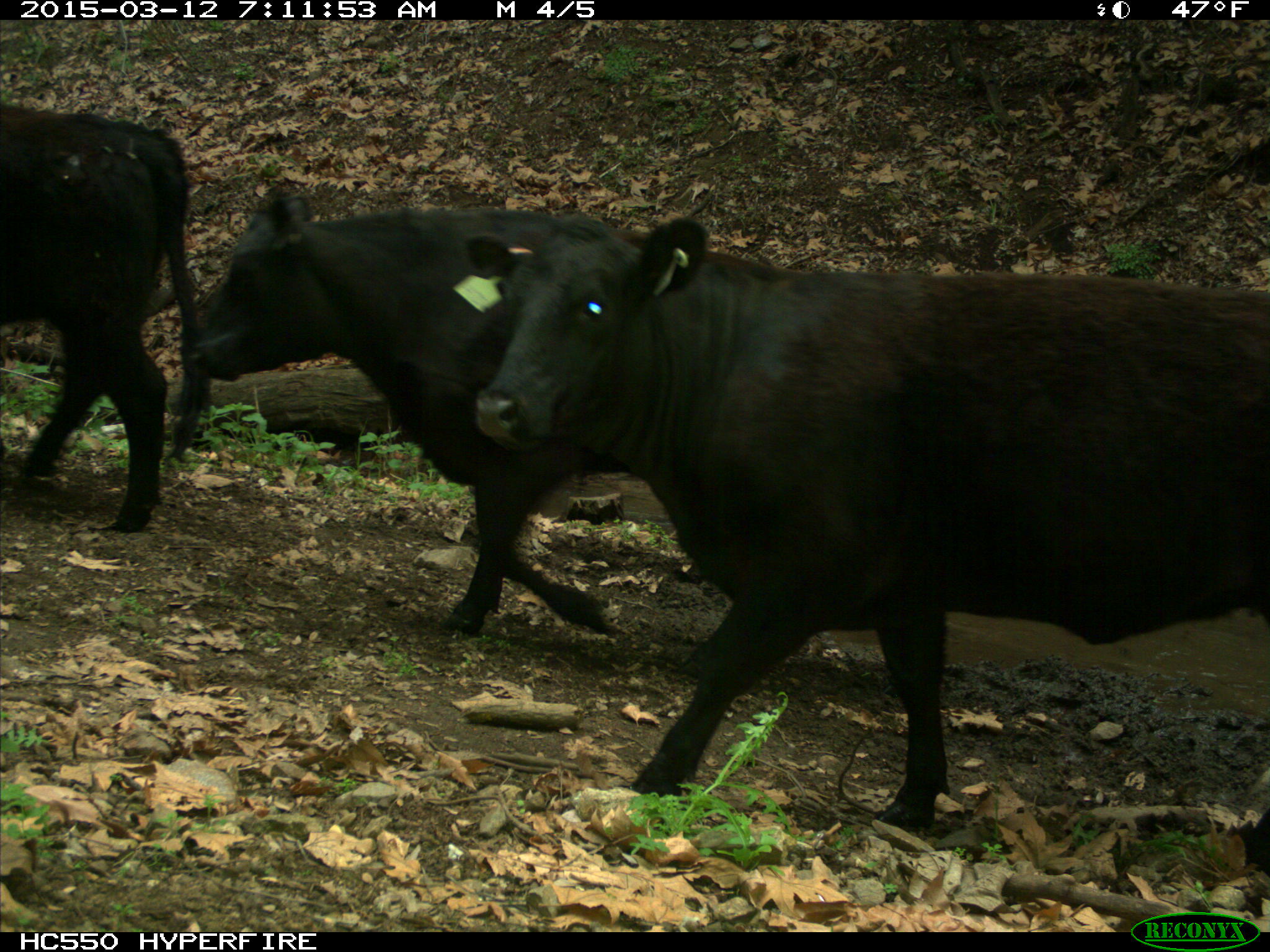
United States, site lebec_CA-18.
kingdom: Animalia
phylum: Chordata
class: Mammalia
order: Artiodactyla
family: Bovidae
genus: Bos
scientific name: Bos taurus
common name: domestic cow